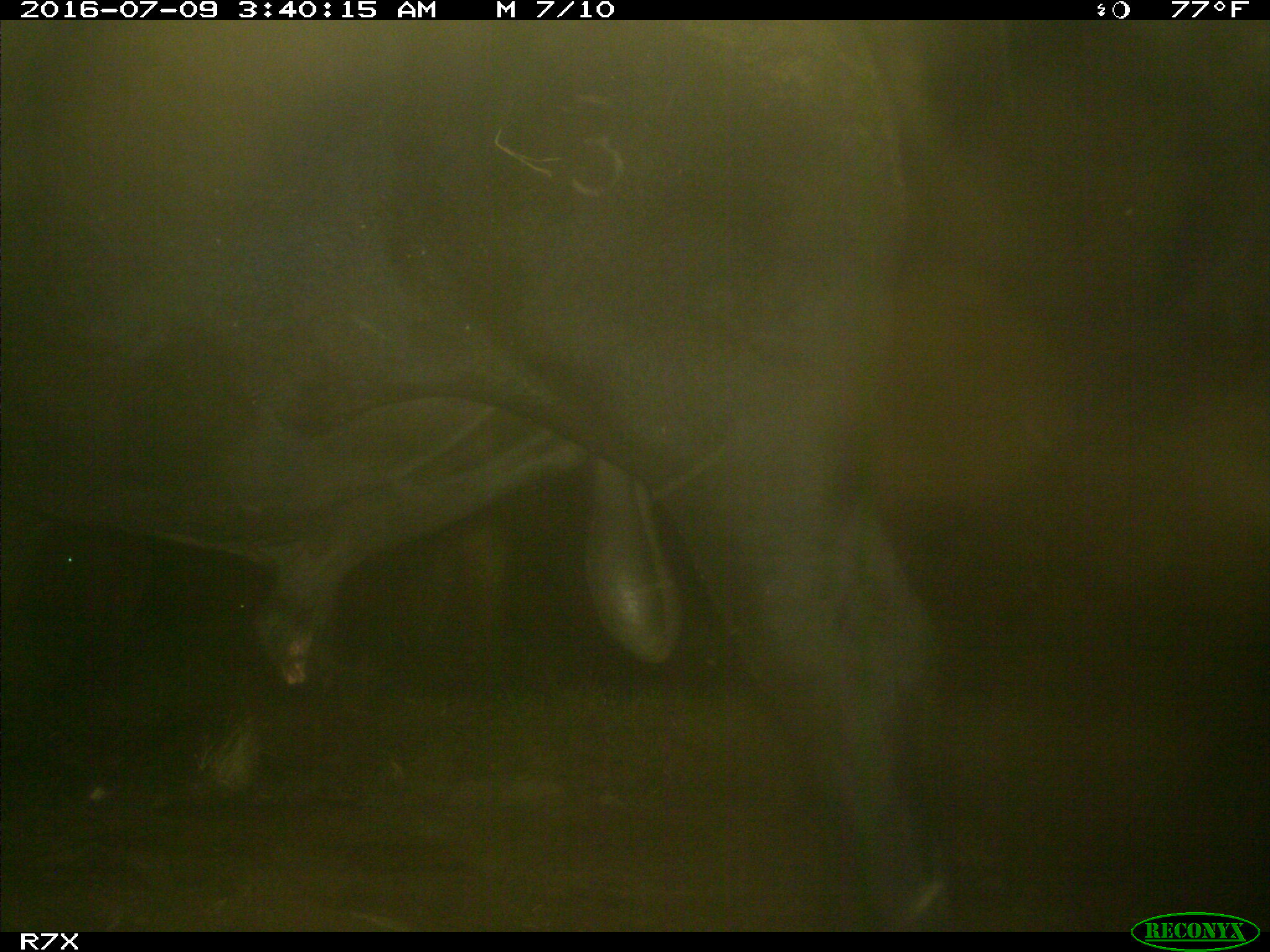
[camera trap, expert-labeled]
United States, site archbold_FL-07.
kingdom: Animalia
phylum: Chordata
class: Mammalia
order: Artiodactyla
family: Bovidae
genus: Bos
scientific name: Bos taurus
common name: domestic cow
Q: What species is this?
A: Bos taurus (domestic cow).